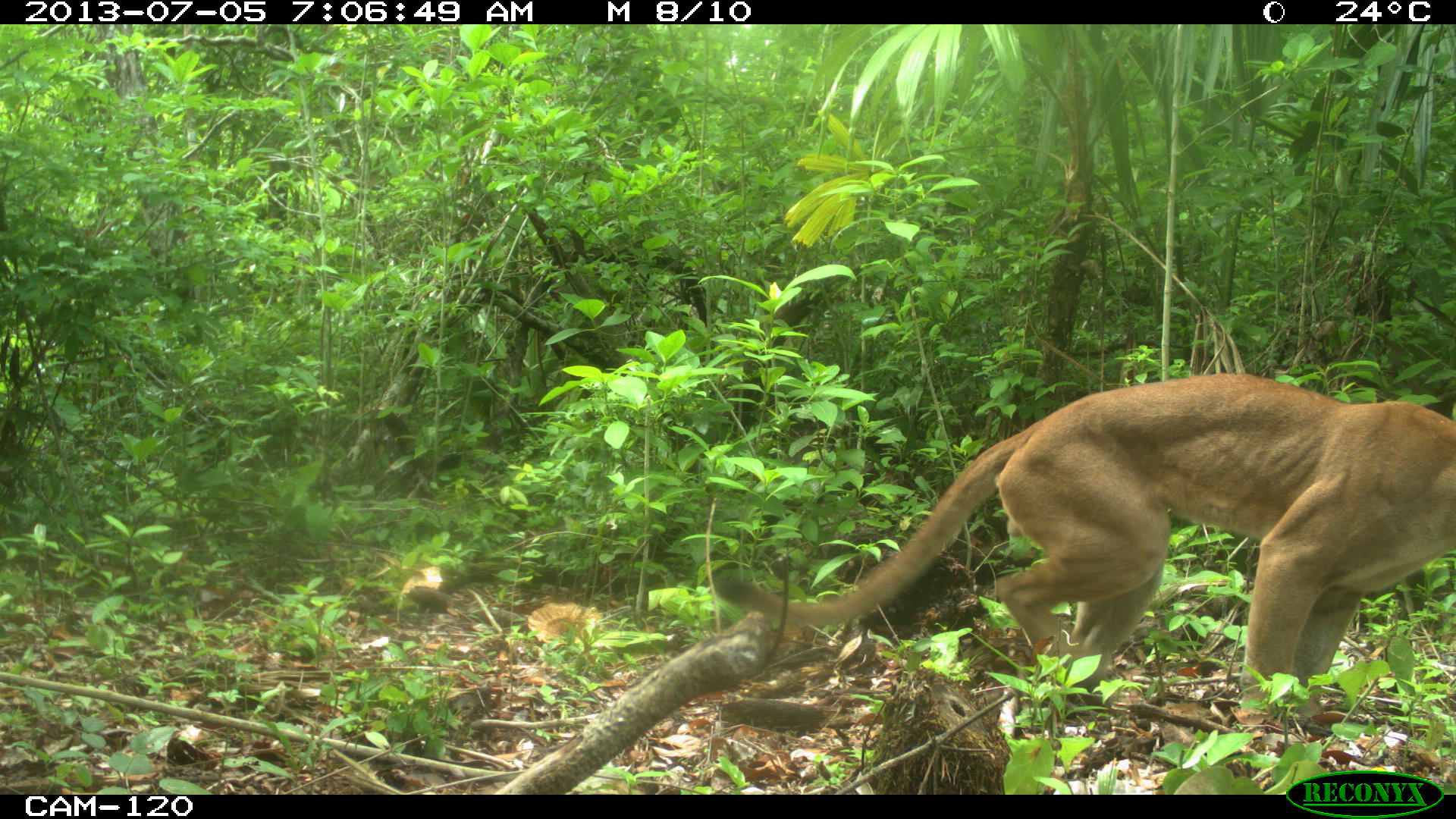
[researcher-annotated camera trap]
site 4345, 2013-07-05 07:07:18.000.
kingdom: Animalia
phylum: Chordata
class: Mammalia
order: Carnivora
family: Felidae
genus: Puma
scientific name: Puma concolor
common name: mountain lion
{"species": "Puma concolor (mountain lion)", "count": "1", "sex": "male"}